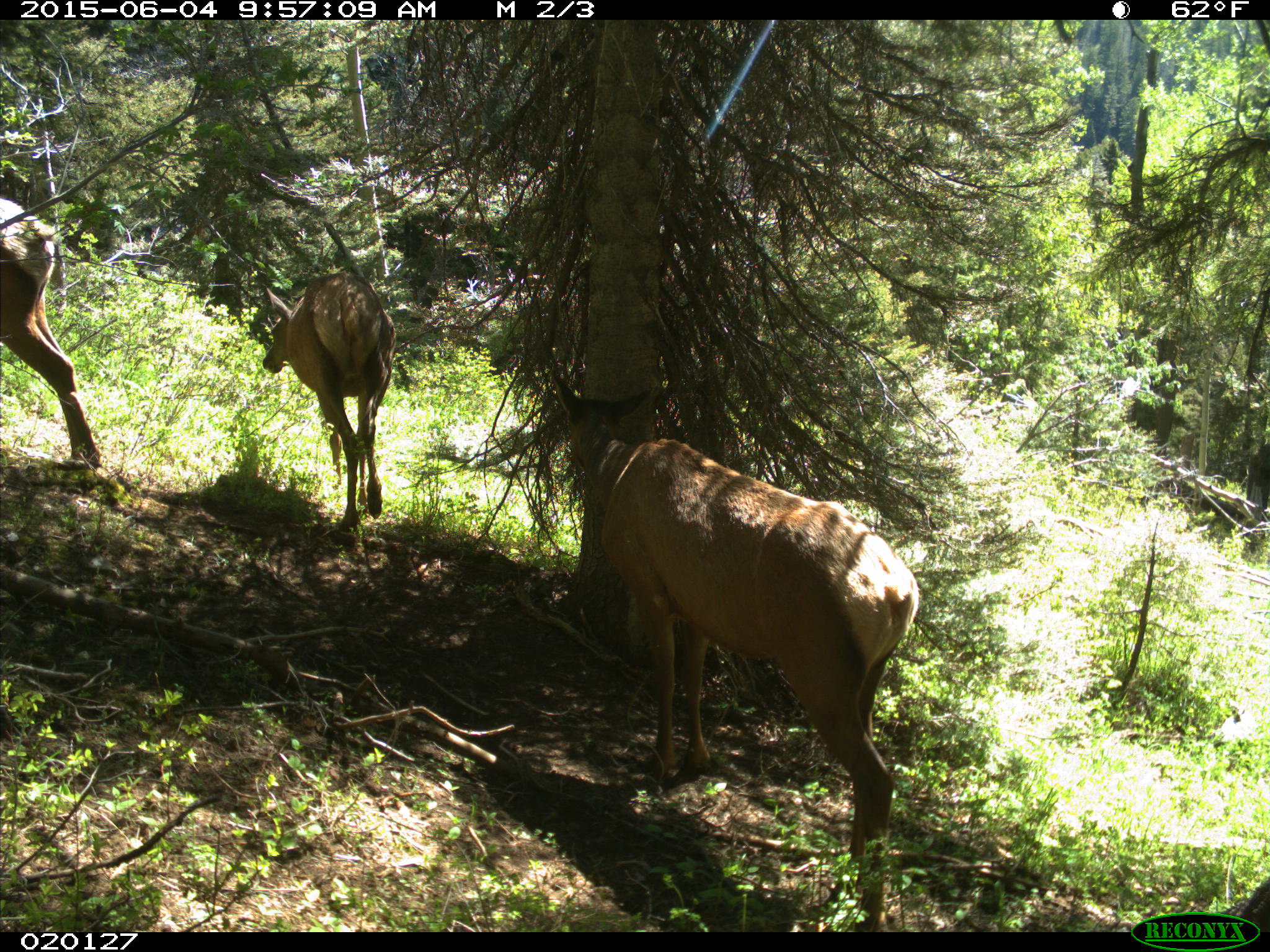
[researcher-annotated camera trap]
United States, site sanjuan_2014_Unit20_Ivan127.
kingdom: Animalia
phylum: Chordata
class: Mammalia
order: Artiodactyla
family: Cervidae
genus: Cervus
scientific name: Cervus elaphus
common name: red deer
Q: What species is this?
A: Cervus elaphus (red deer).